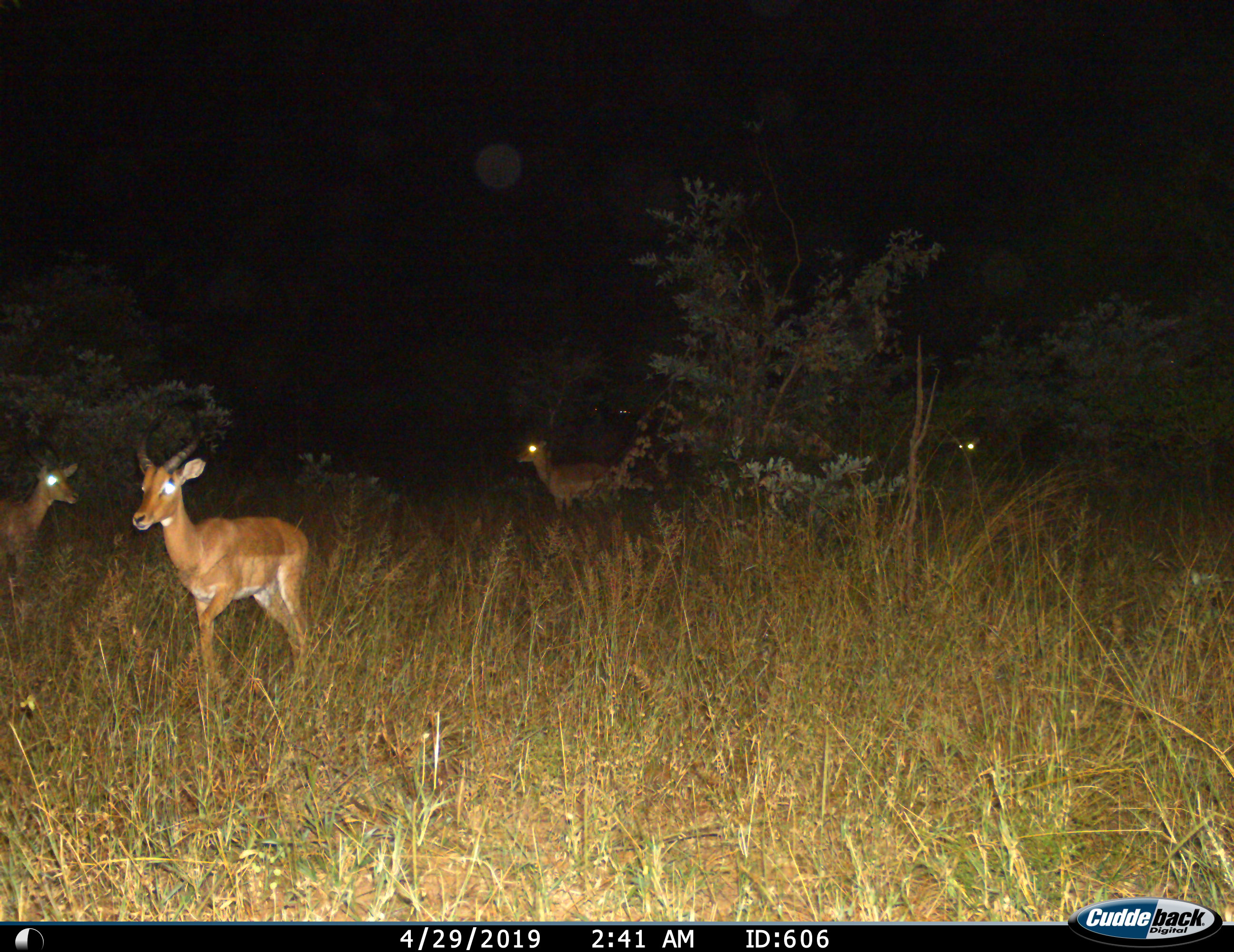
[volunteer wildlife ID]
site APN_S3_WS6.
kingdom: Animalia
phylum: Chordata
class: Mammalia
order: Artiodactyla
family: Bovidae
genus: Aepyceros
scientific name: Aepyceros melampus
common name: impala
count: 4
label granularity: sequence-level